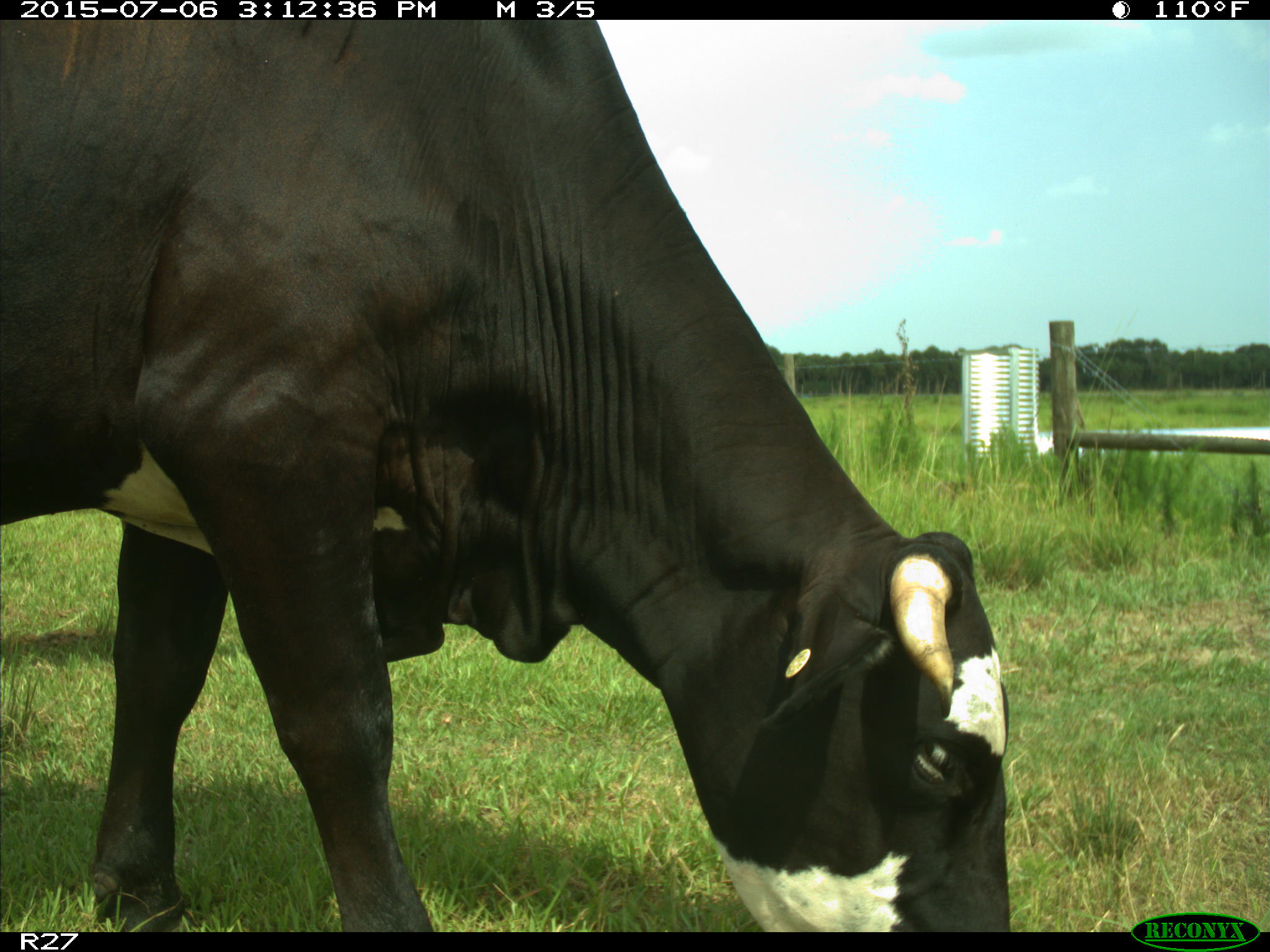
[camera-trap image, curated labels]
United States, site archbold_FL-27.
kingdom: Animalia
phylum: Chordata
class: Mammalia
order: Artiodactyla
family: Bovidae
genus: Bos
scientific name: Bos taurus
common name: domestic cow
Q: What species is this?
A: Bos taurus (domestic cow).